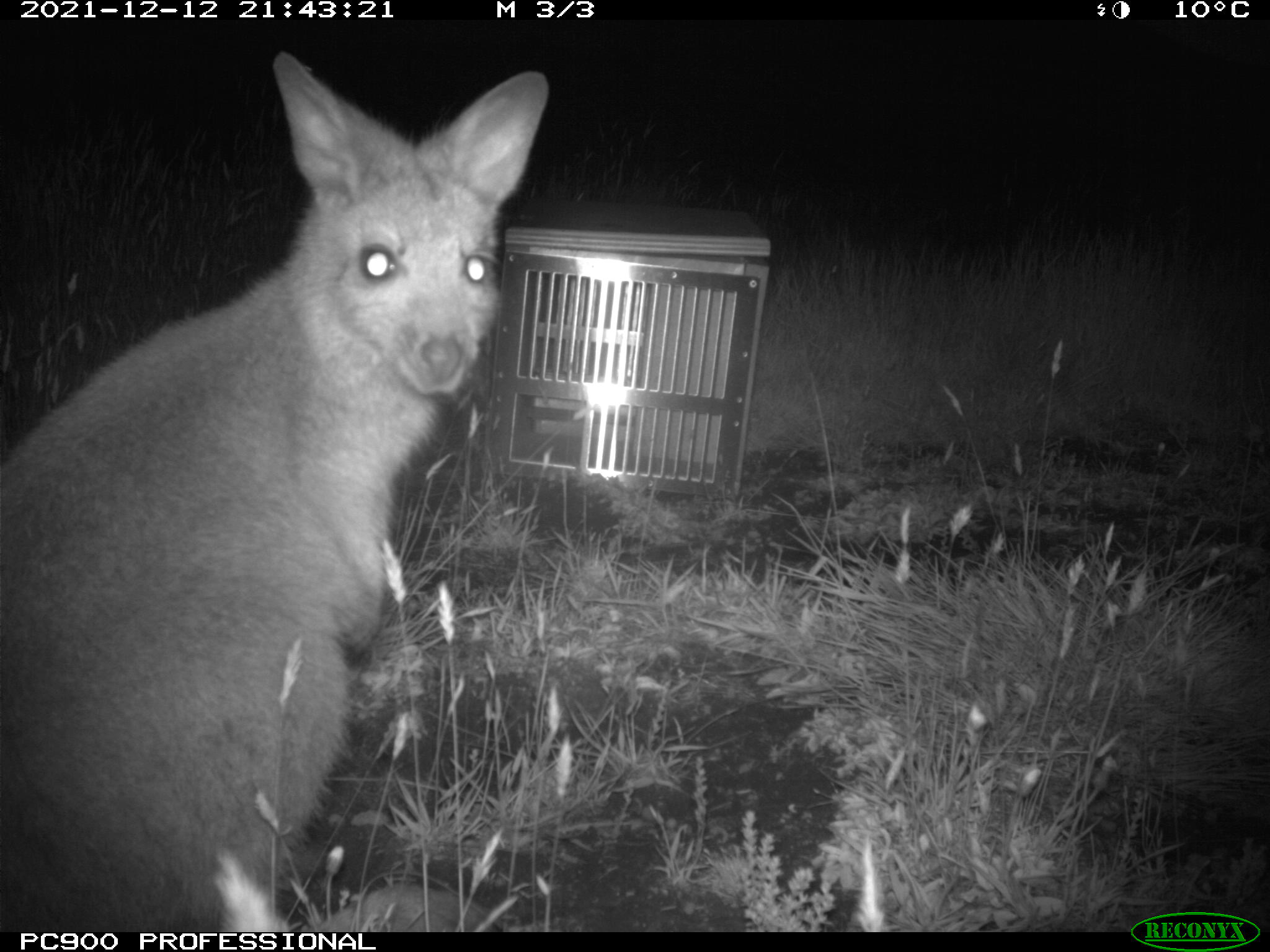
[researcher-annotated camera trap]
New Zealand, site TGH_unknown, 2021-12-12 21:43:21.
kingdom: Animalia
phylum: Chordata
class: Mammalia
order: Diprotodontia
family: Macropodidae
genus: Notamacropus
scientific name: Notamacropus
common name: wallaby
Wallaby (Notamacropus).